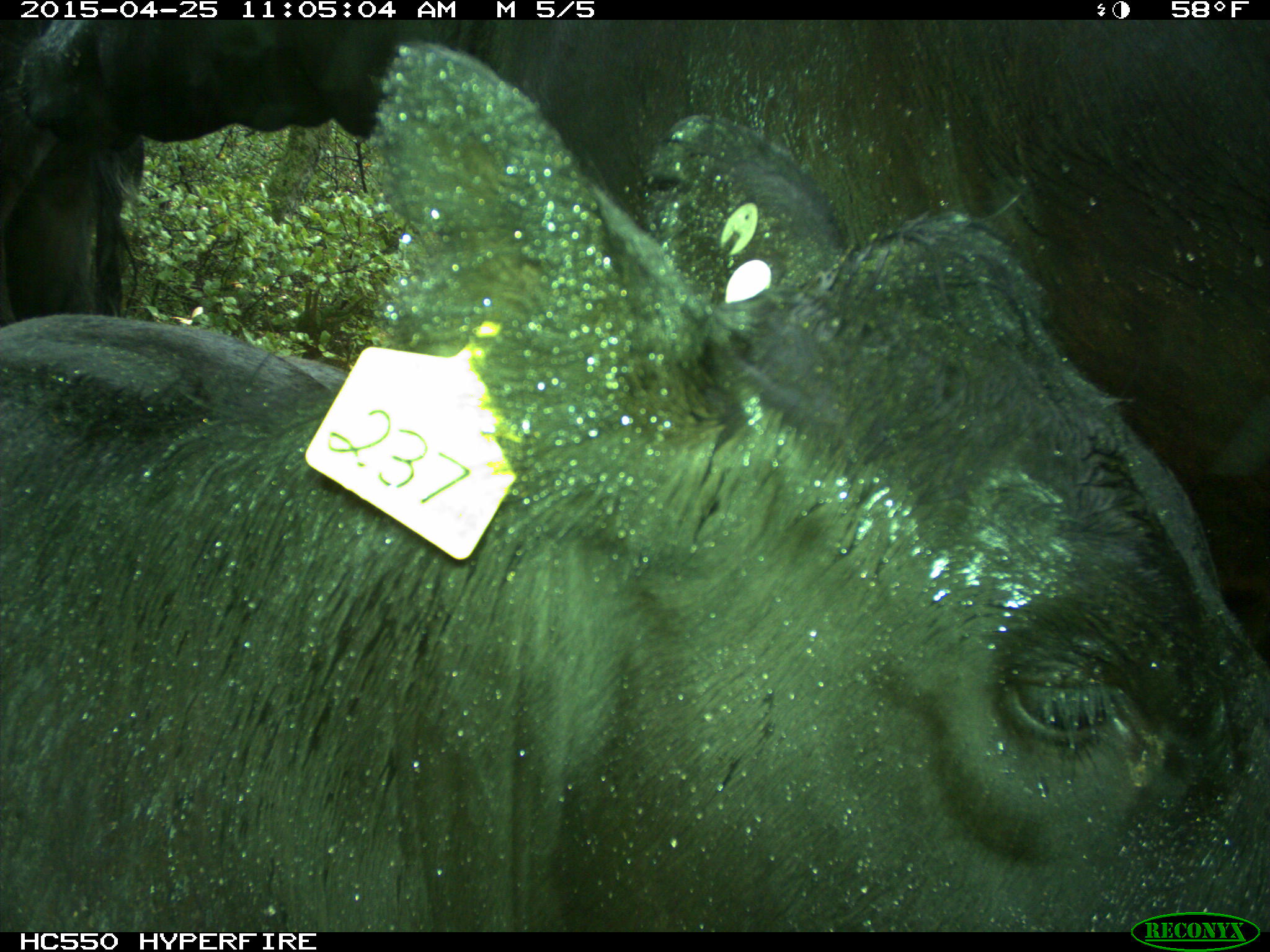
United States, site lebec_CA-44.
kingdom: Animalia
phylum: Chordata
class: Mammalia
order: Artiodactyla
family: Suidae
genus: Sus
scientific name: Sus scrofa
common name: wild boar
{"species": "Sus scrofa (wild boar)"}